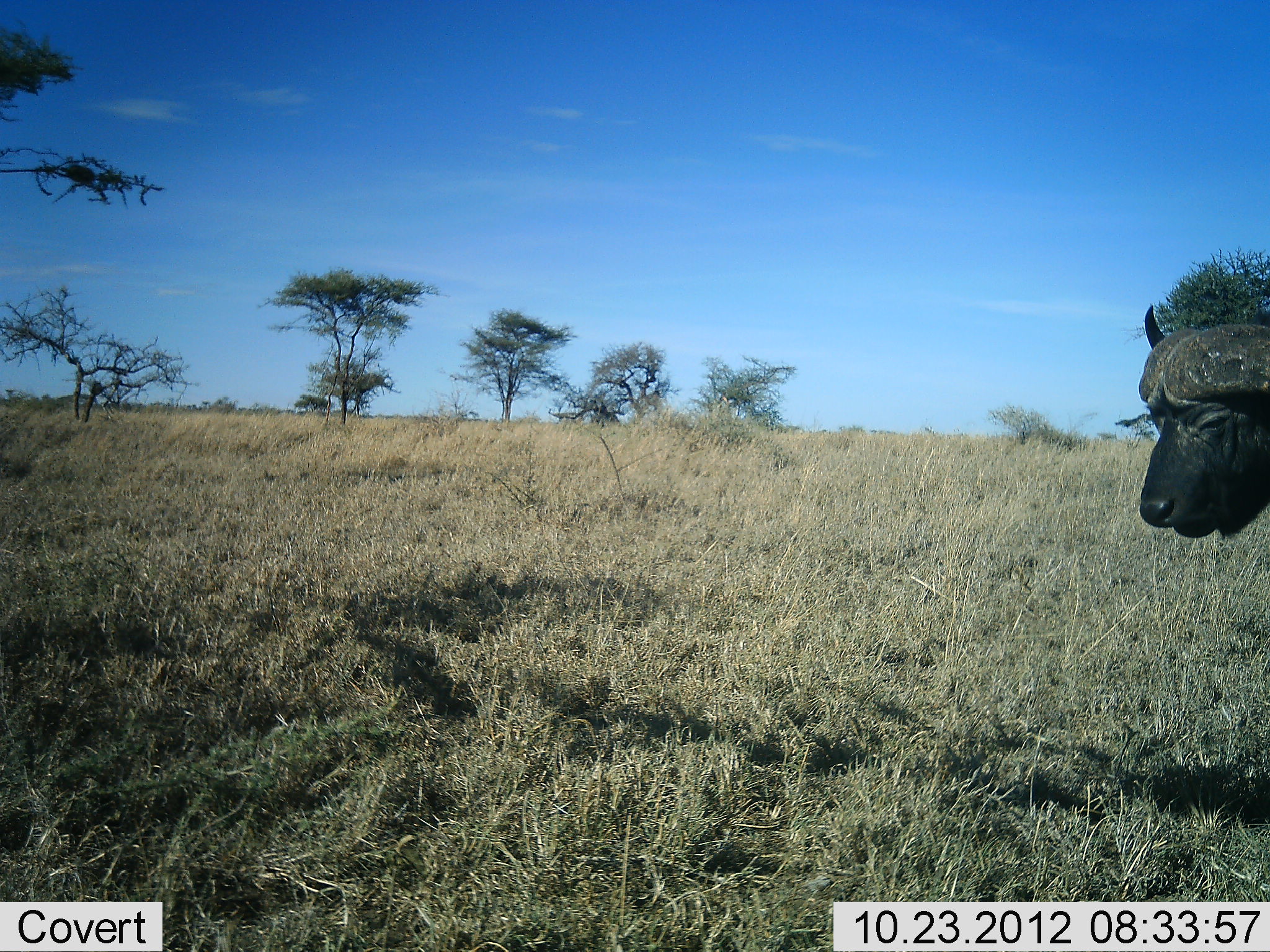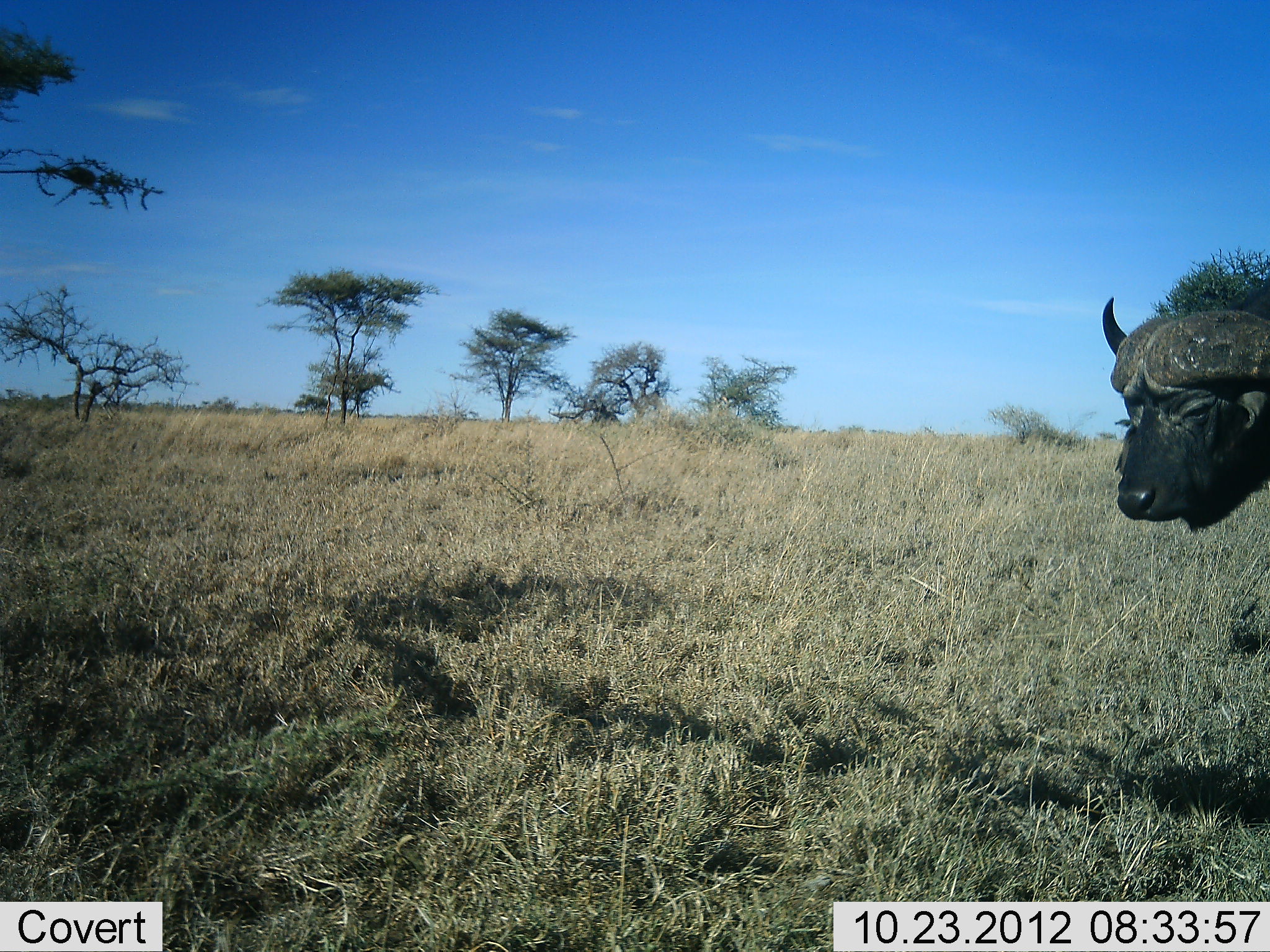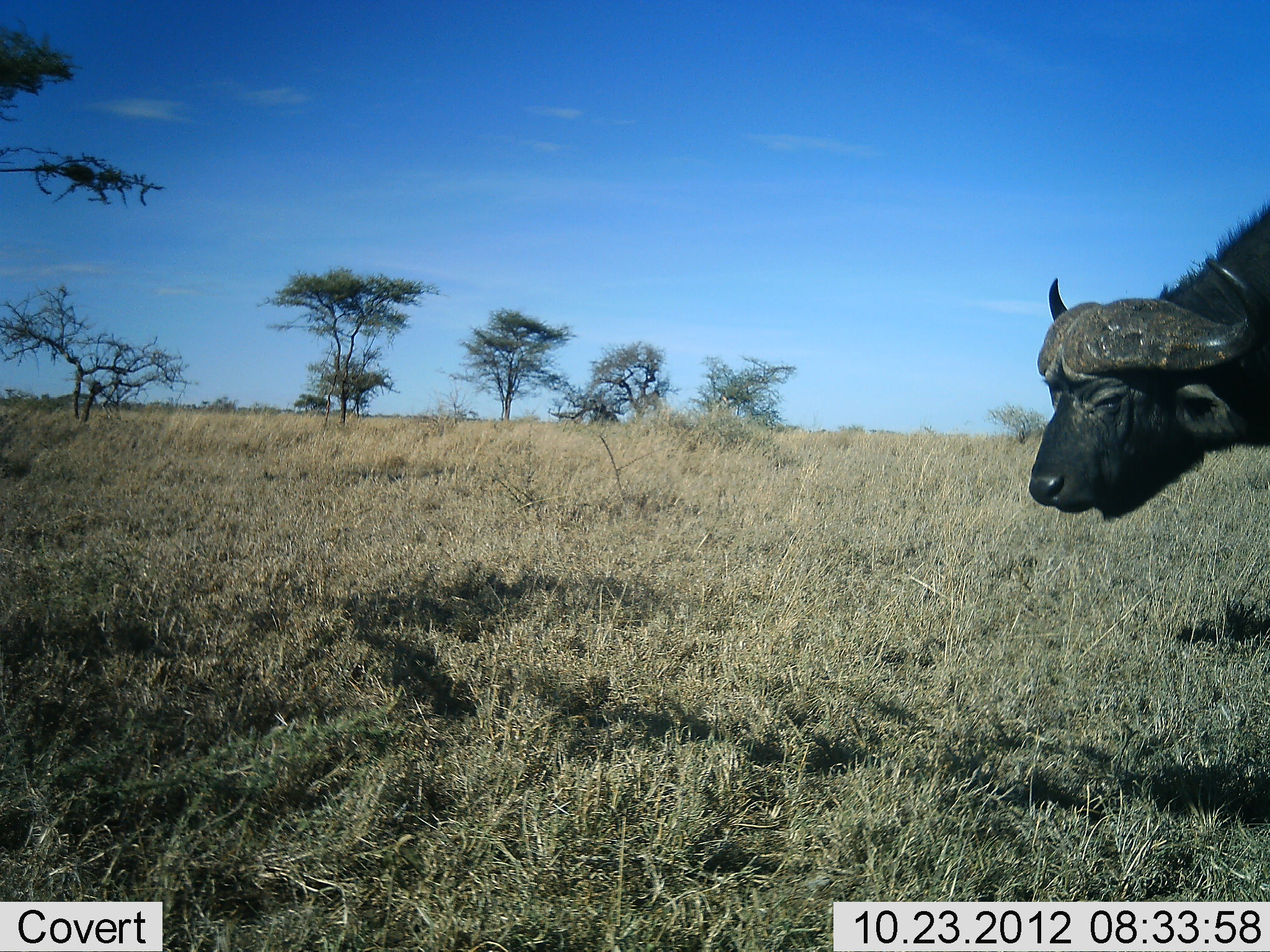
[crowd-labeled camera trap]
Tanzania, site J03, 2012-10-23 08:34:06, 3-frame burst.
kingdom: Animalia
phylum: Chordata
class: Mammalia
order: Artiodactyla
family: Bovidae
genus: Syncerus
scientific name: Syncerus caffer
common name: cape buffalo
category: buffalo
Buffalo (cape buffalo) (Syncerus caffer), count 1. Behavior (volunteer vote fractions): standing 10%, resting 0%, moving 90%, interacting 0%. Young present (vote fraction): 0%. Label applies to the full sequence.